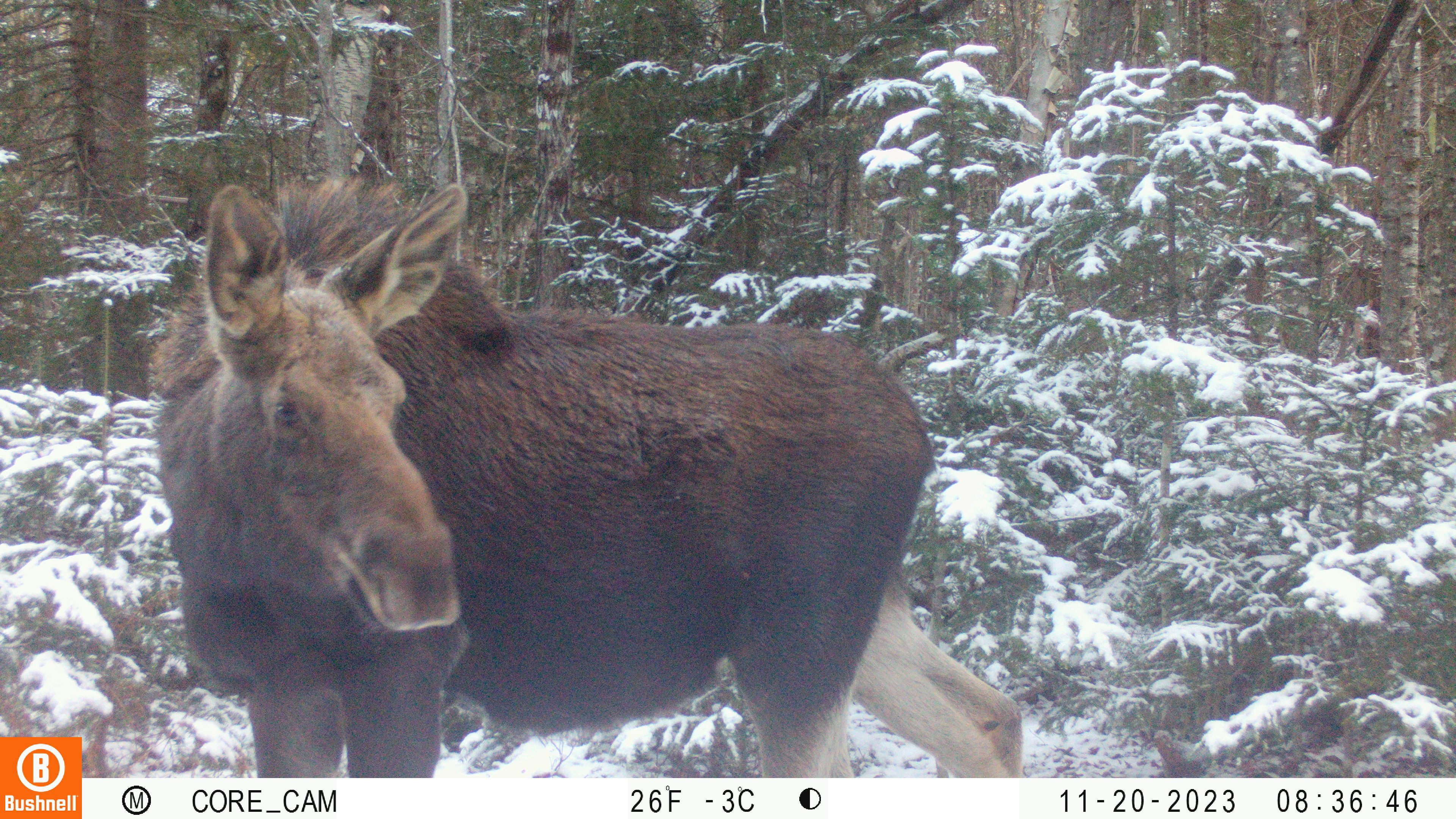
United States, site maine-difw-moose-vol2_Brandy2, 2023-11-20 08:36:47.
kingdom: Animalia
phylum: Chordata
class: Mammalia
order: Artiodactyla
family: Cervidae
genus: Alces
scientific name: Alces alces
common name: moose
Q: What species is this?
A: Moose (Alces alces).